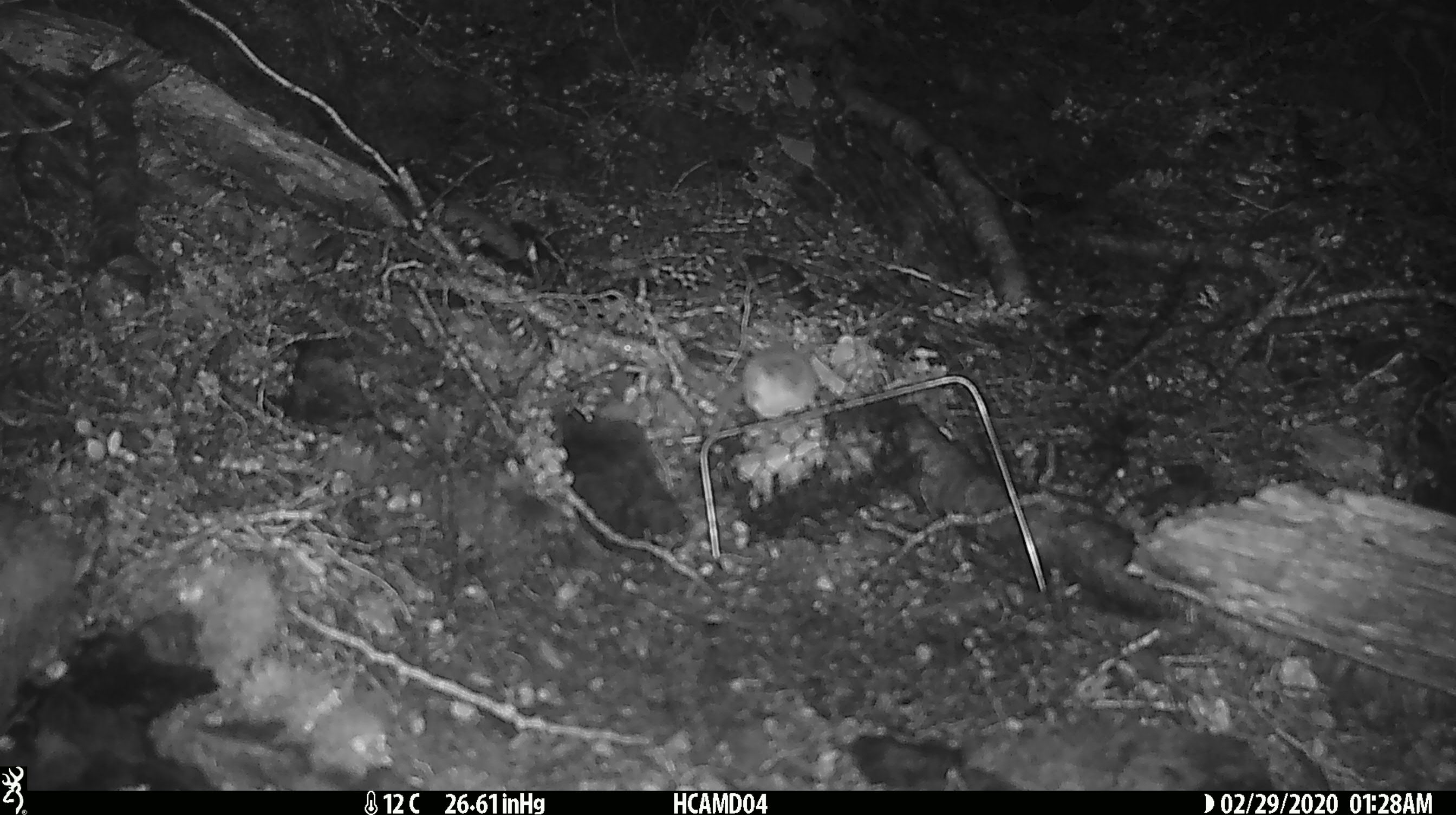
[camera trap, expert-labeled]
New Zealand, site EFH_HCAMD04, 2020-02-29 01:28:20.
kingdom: Animalia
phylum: Chordata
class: Mammalia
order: Rodentia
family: Muridae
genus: Mus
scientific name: Mus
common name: mouse